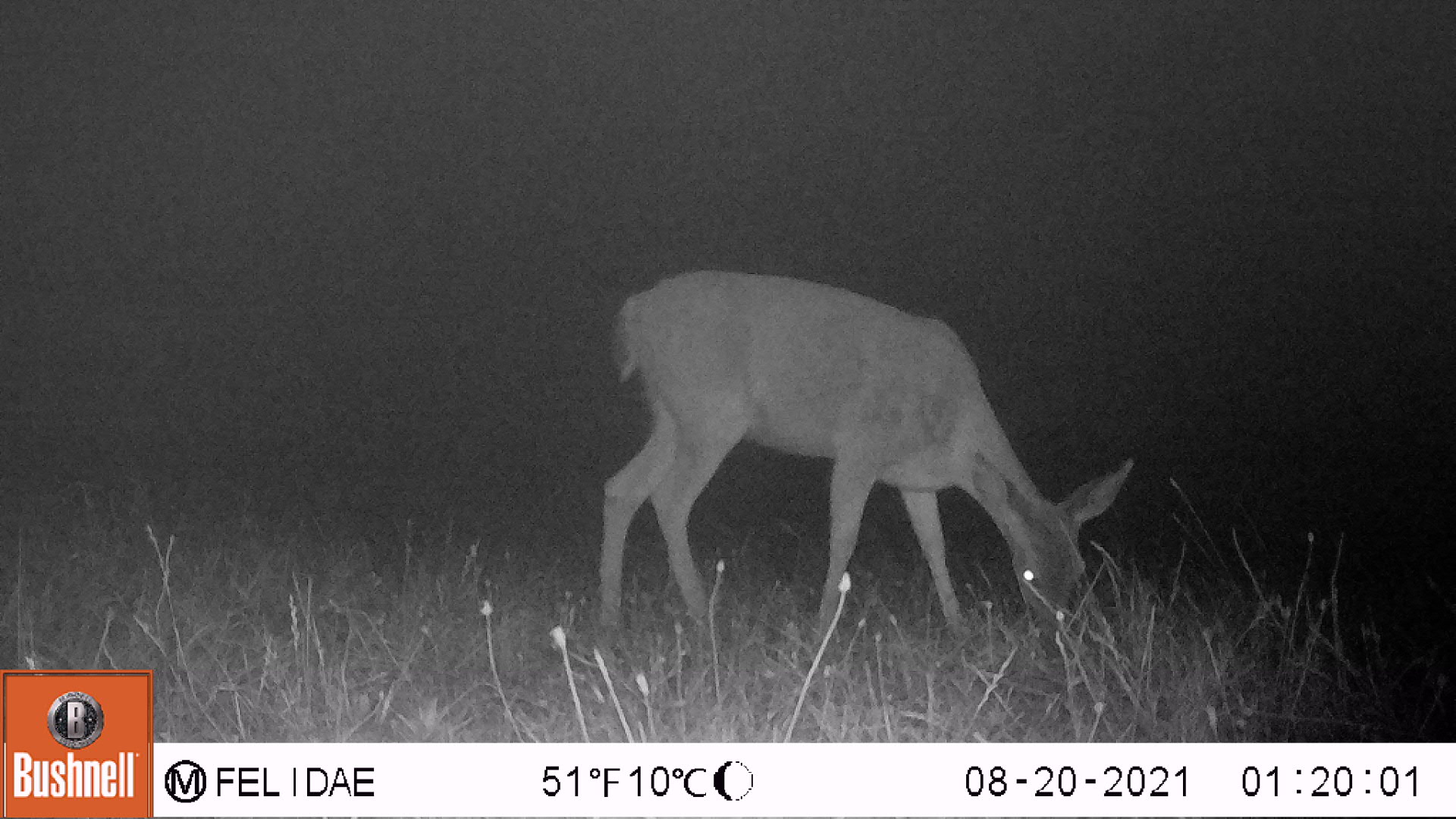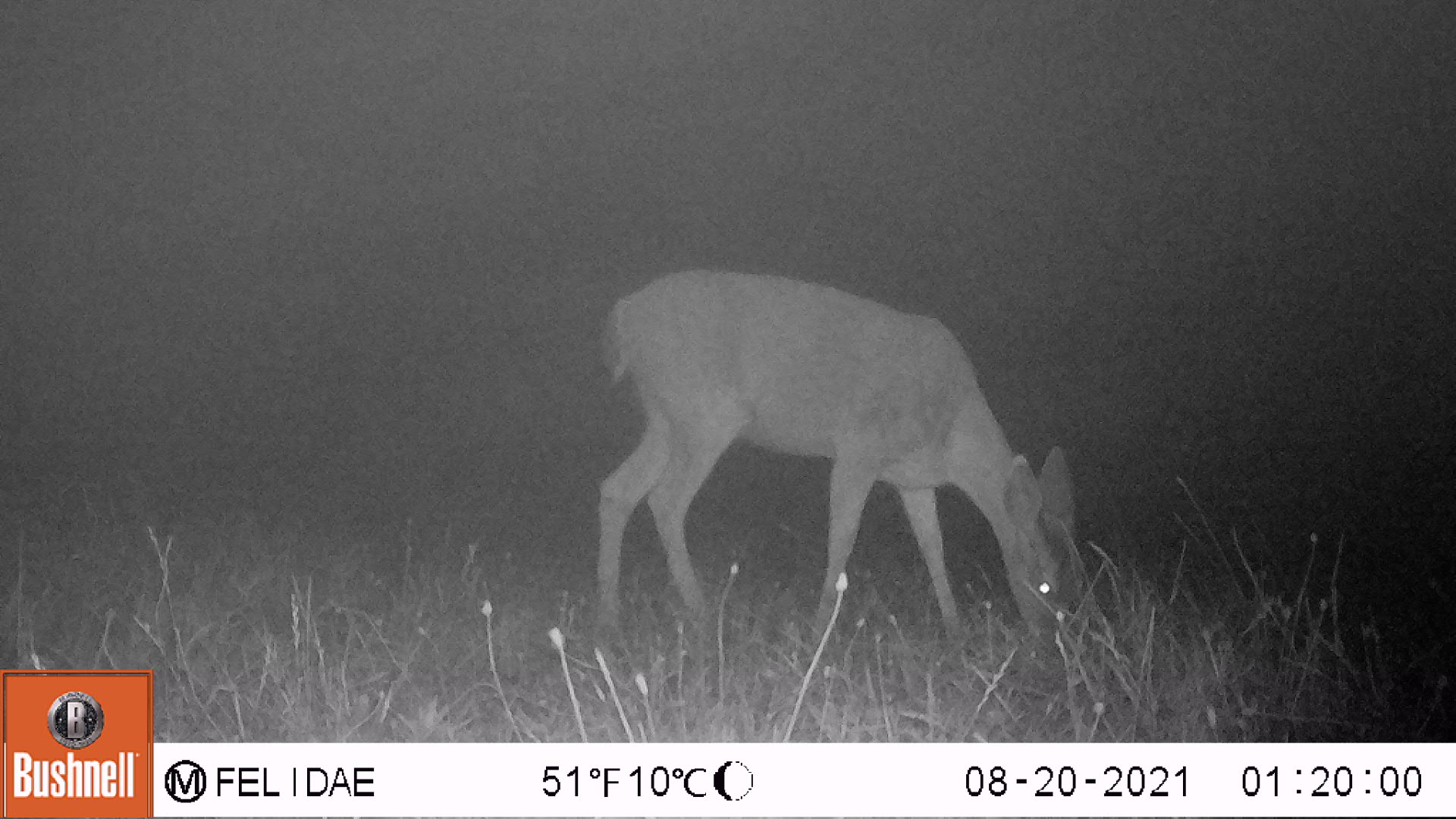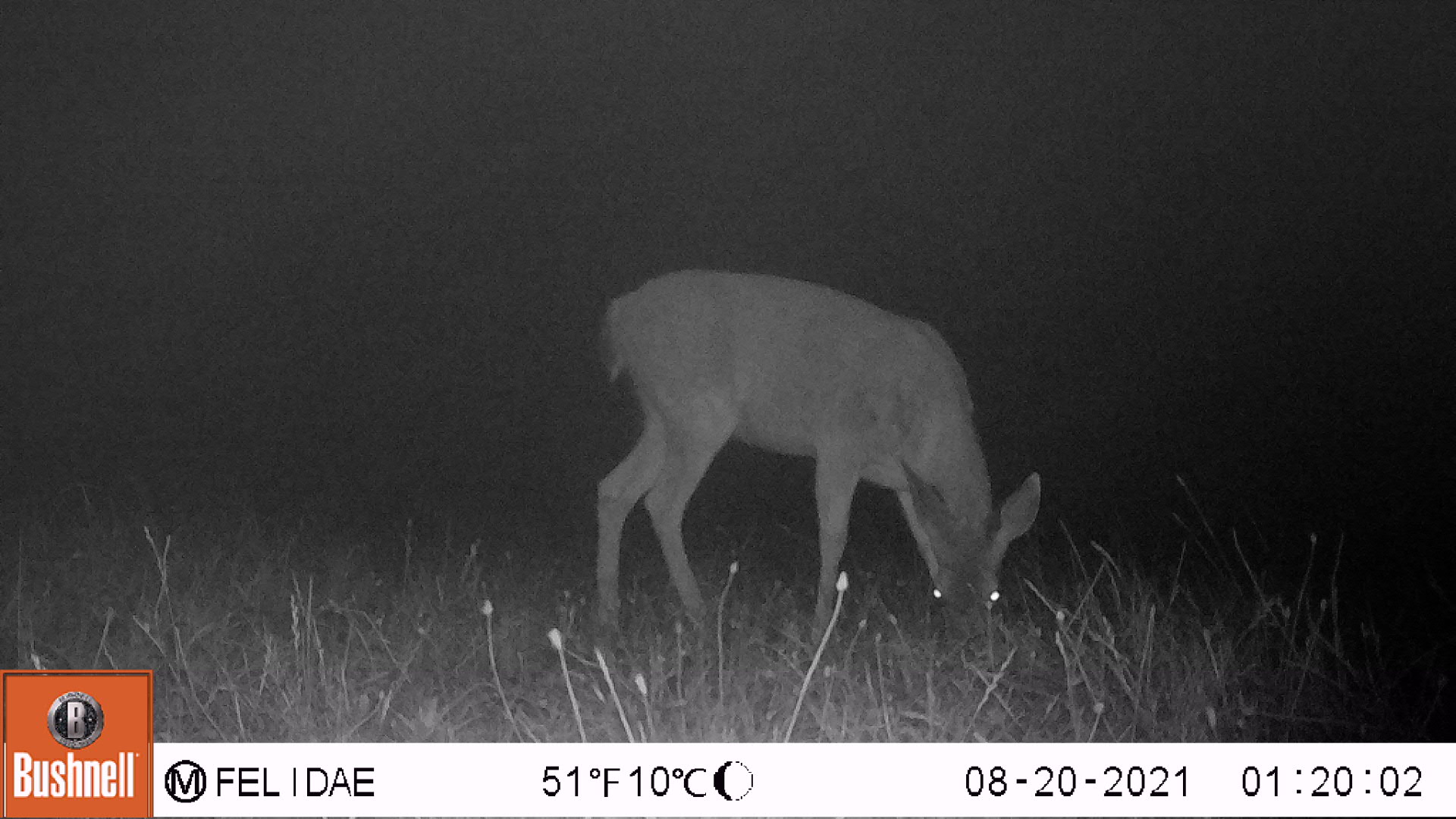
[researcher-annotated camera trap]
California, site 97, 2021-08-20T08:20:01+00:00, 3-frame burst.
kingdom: Animalia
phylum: Chordata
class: Mammalia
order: Artiodactyla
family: Cervidae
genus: Odocoileus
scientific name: Odocoileus hemionus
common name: mule deer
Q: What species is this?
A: Mule deer (Odocoileus hemionus).